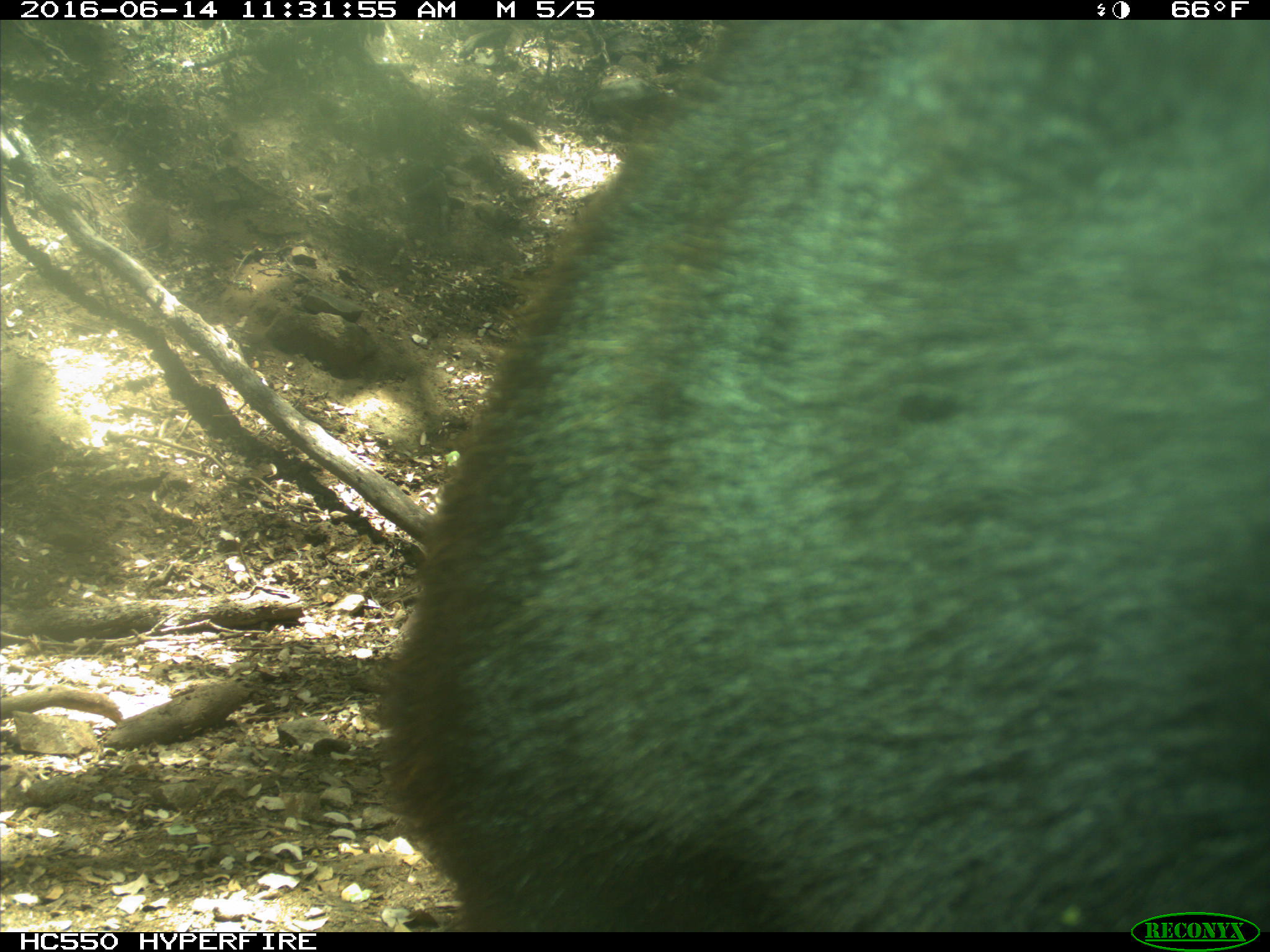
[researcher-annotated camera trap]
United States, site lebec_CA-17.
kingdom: Animalia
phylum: Chordata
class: Mammalia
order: Carnivora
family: Ursidae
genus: Ursus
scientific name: Ursus americanus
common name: american black bear